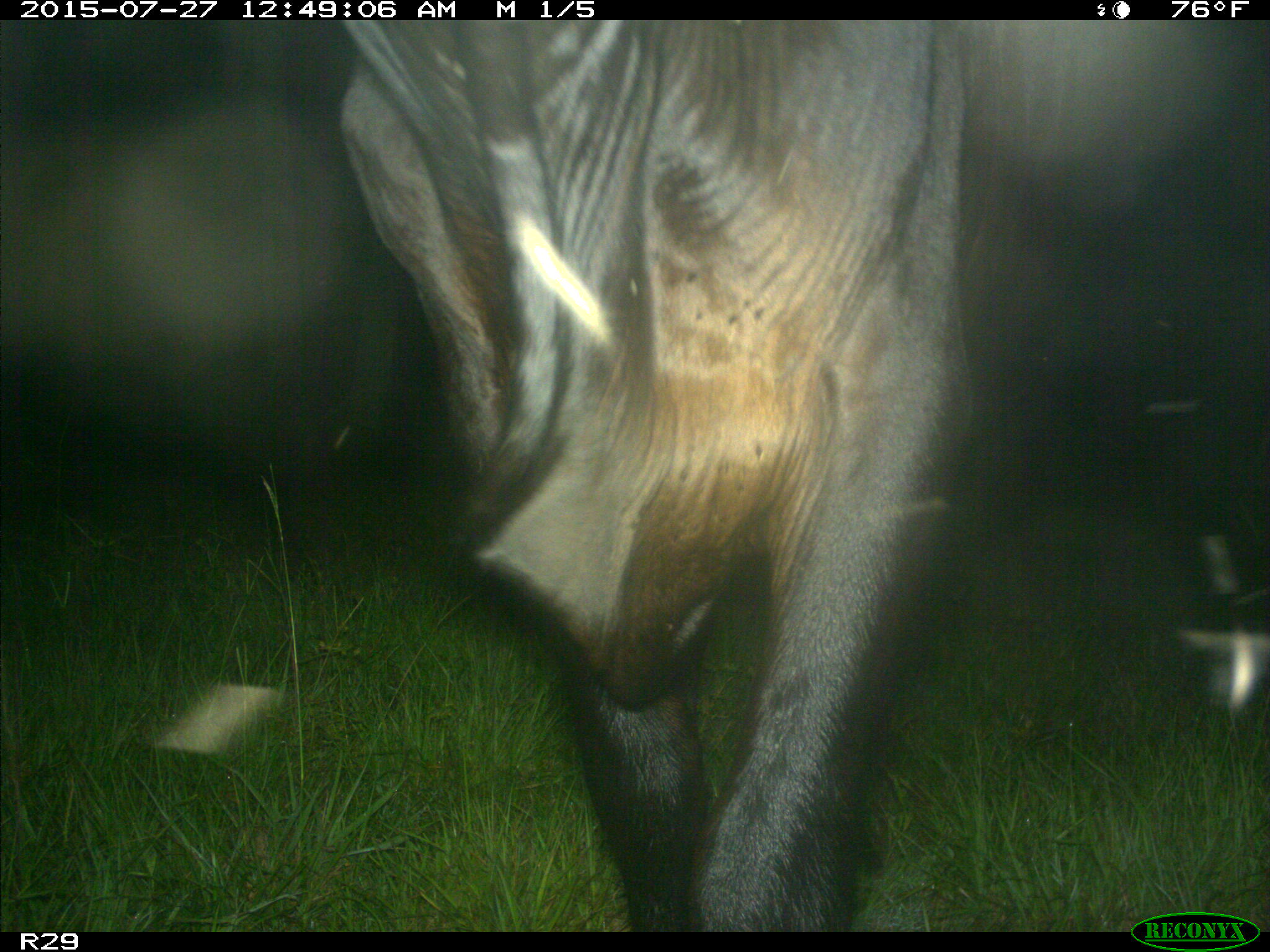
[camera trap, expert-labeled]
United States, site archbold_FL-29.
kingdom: Animalia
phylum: Chordata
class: Mammalia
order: Artiodactyla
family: Bovidae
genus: Bos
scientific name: Bos taurus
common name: domestic cow